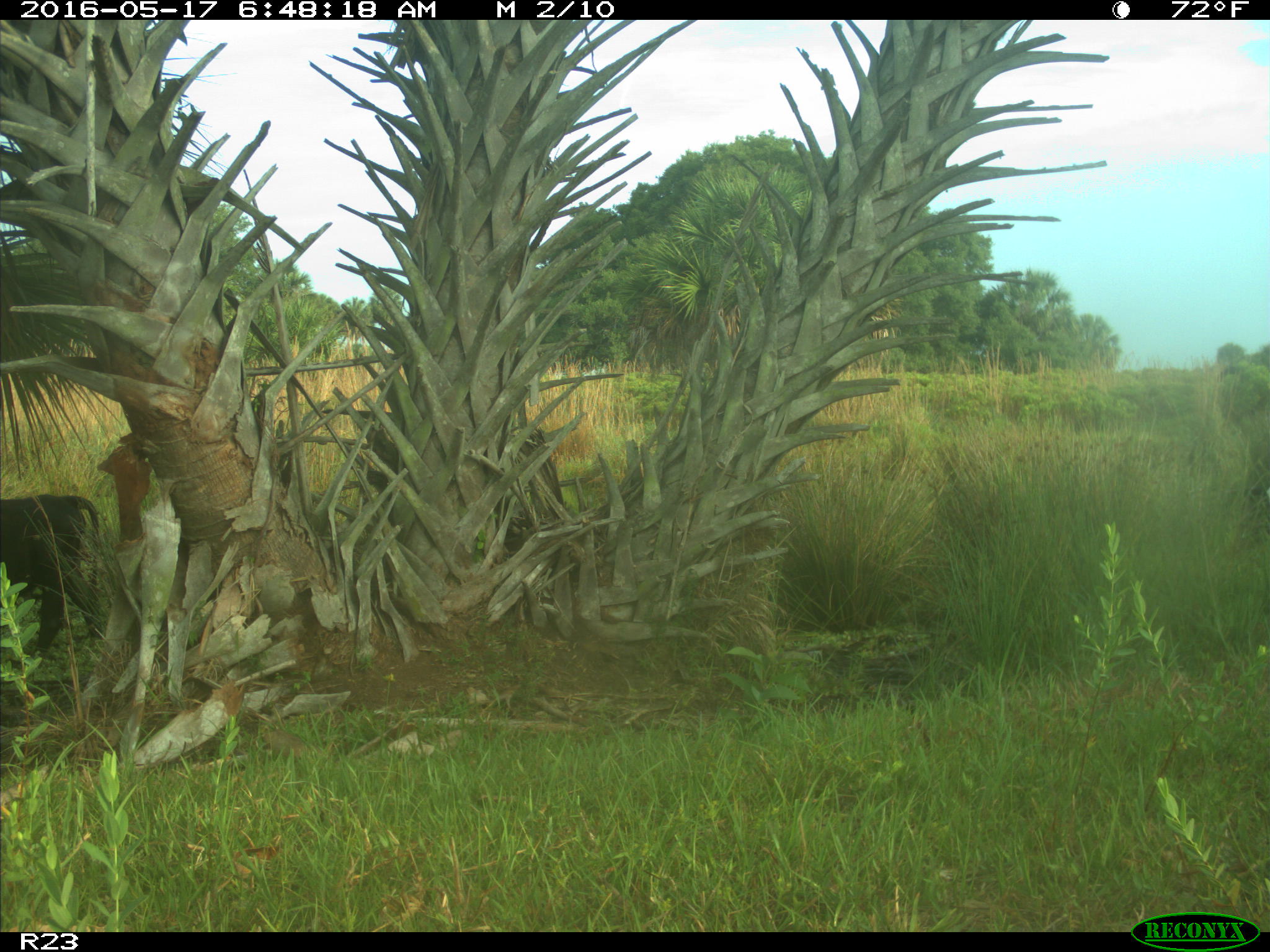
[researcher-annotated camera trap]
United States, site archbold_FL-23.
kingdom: Animalia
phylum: Chordata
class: Mammalia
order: Artiodactyla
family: Bovidae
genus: Bos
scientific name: Bos taurus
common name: domestic cow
Bos taurus (domestic cow).